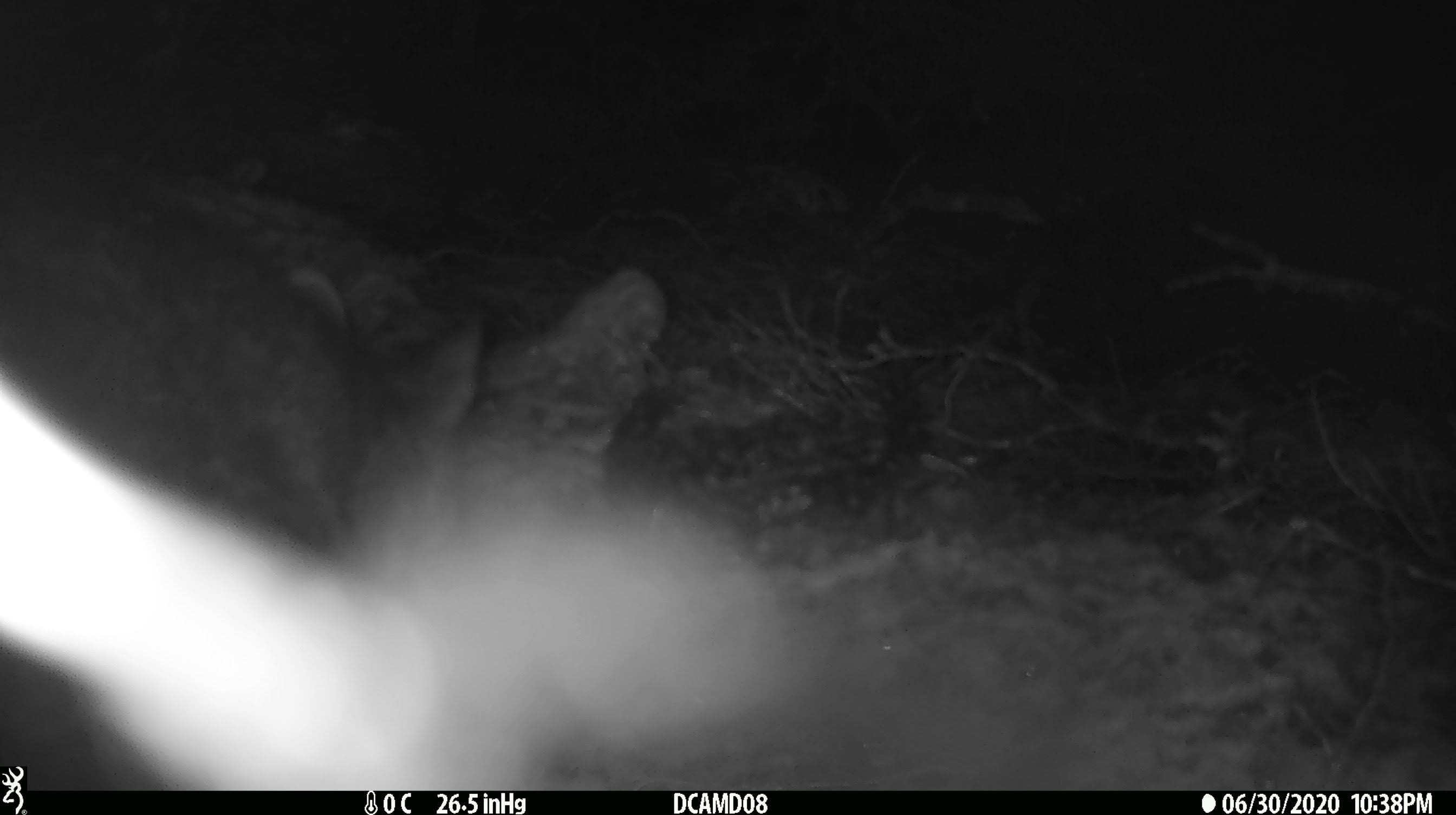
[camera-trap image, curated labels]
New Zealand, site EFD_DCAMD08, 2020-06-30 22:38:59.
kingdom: Animalia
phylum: Chordata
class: Mammalia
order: Diprotodontia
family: Phalangeridae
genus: Trichosurus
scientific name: Trichosurus vulpecula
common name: common brushtail possum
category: possum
Possum (common brushtail possum) (Trichosurus vulpecula).